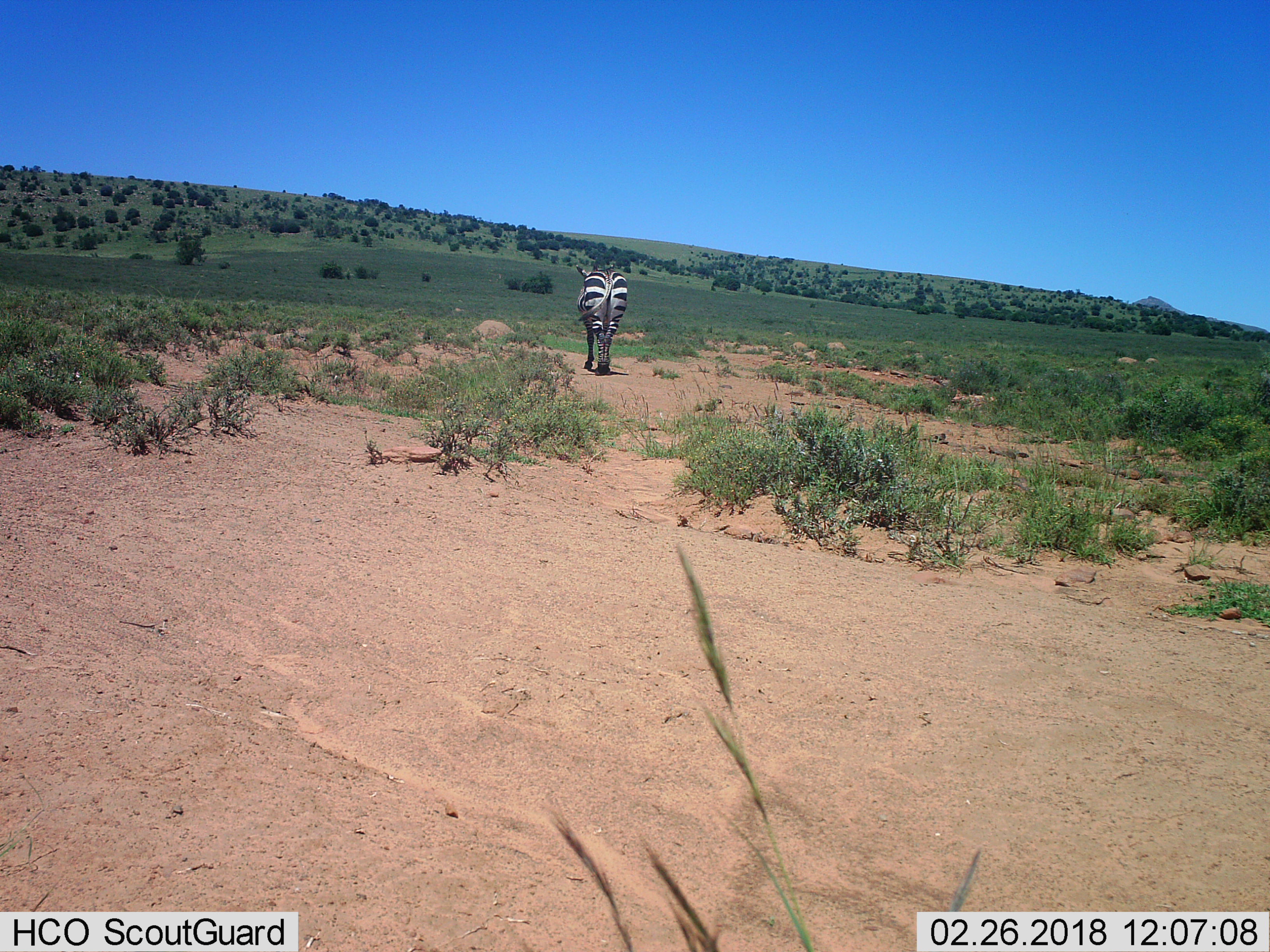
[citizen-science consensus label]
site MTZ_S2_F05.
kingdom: Animalia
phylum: Chordata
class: Mammalia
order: Perissodactyla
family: Equidae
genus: Equus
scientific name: Equus zebra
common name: mountain zebra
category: zebramountain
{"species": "zebramountain (mountain zebra) (Equus zebra)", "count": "1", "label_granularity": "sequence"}